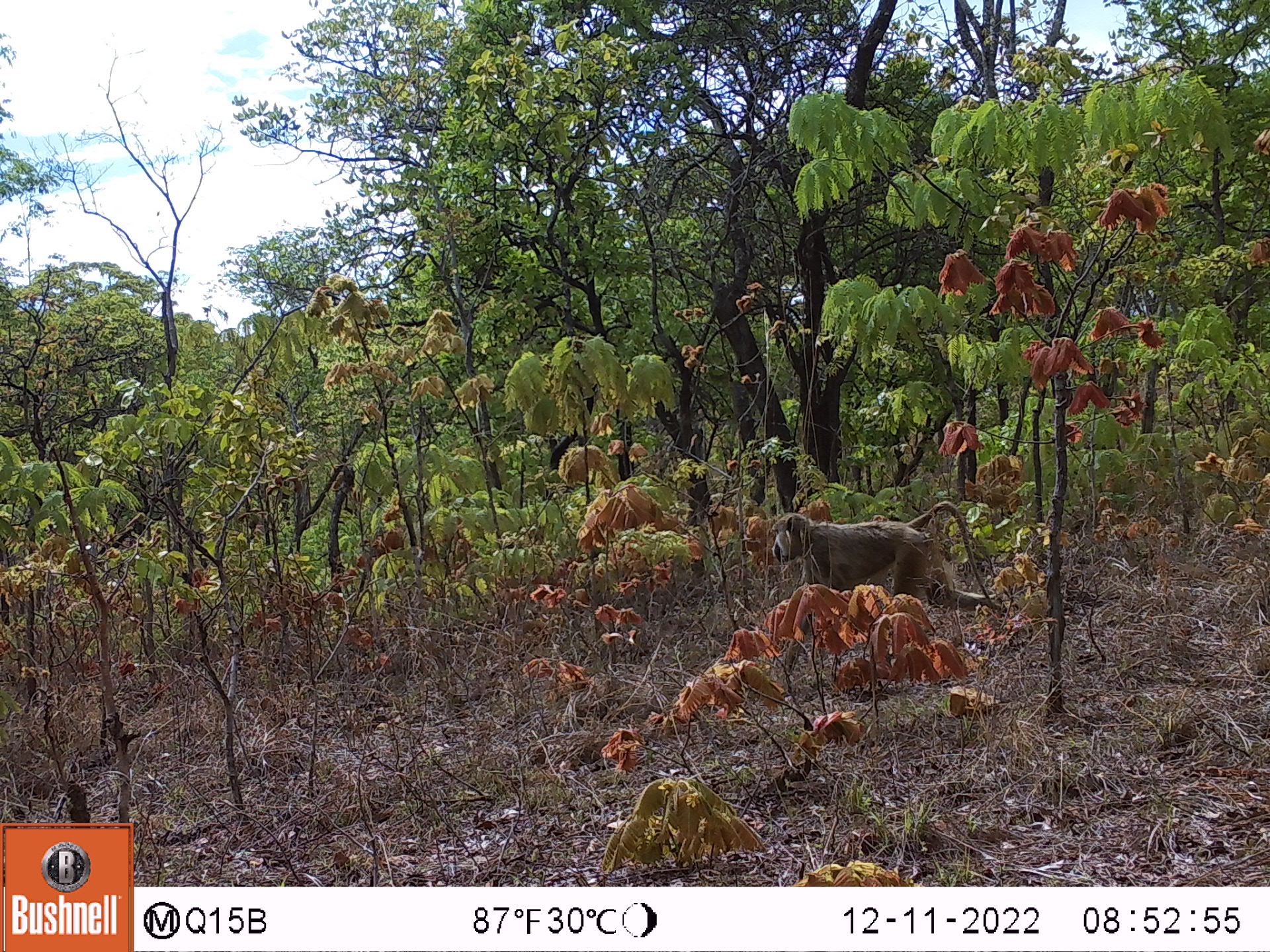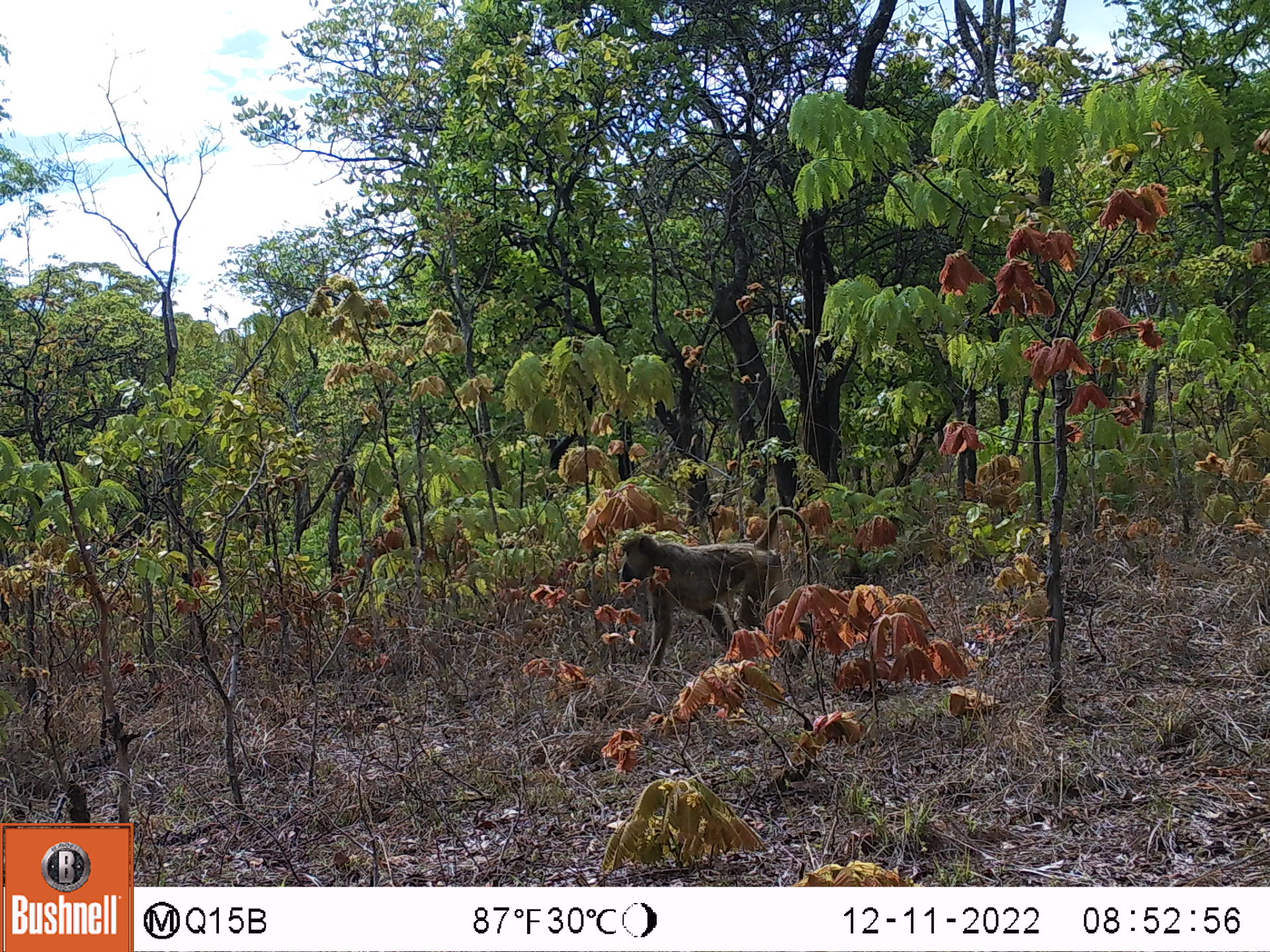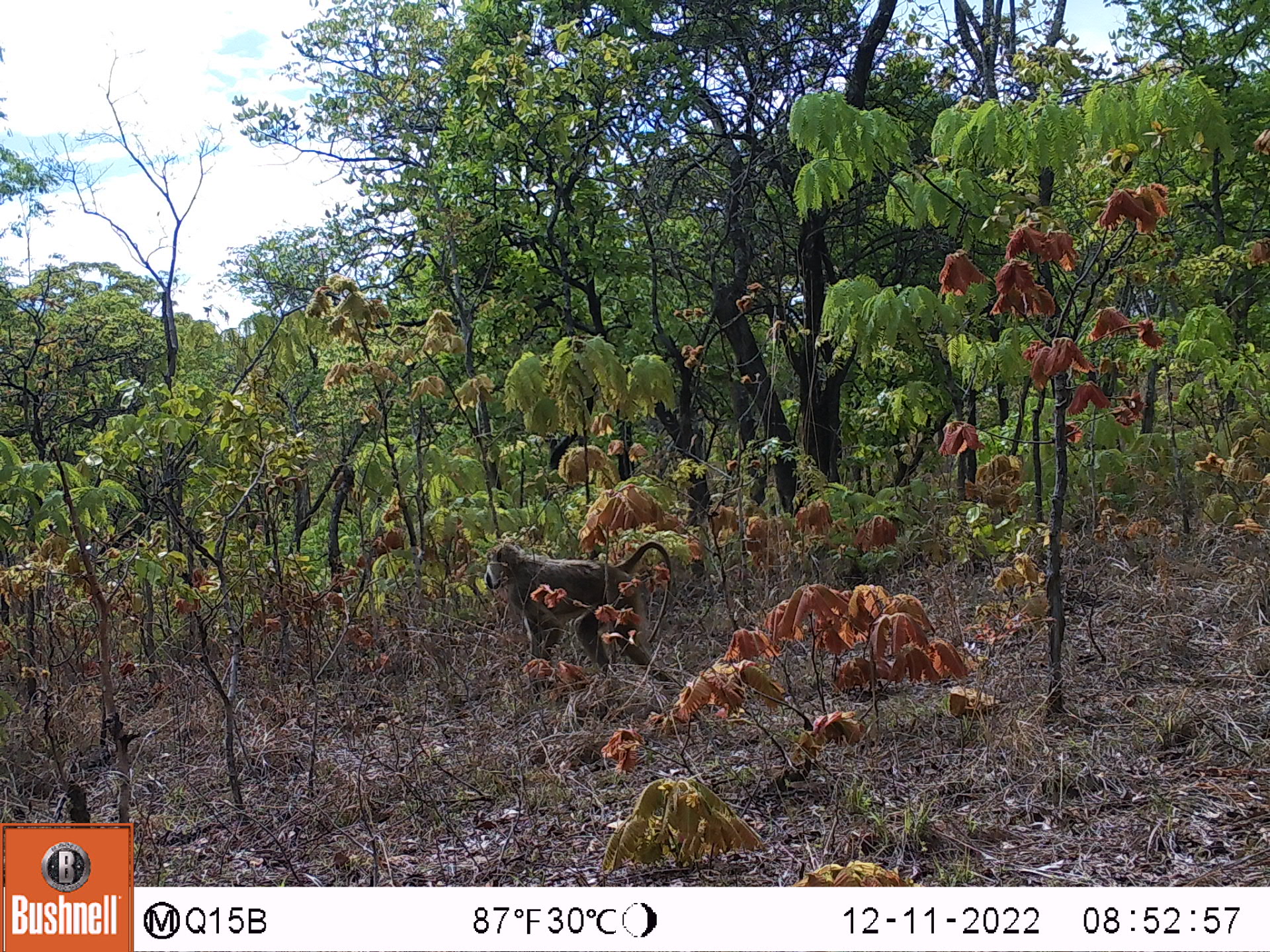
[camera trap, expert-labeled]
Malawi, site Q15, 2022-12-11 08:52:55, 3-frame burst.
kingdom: Animalia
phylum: Chordata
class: Mammalia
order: Primates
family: Cercopithecidae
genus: Papio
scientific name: Papio cynocephalus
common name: yellow baboon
Yellow baboon (Papio cynocephalus), count 1.